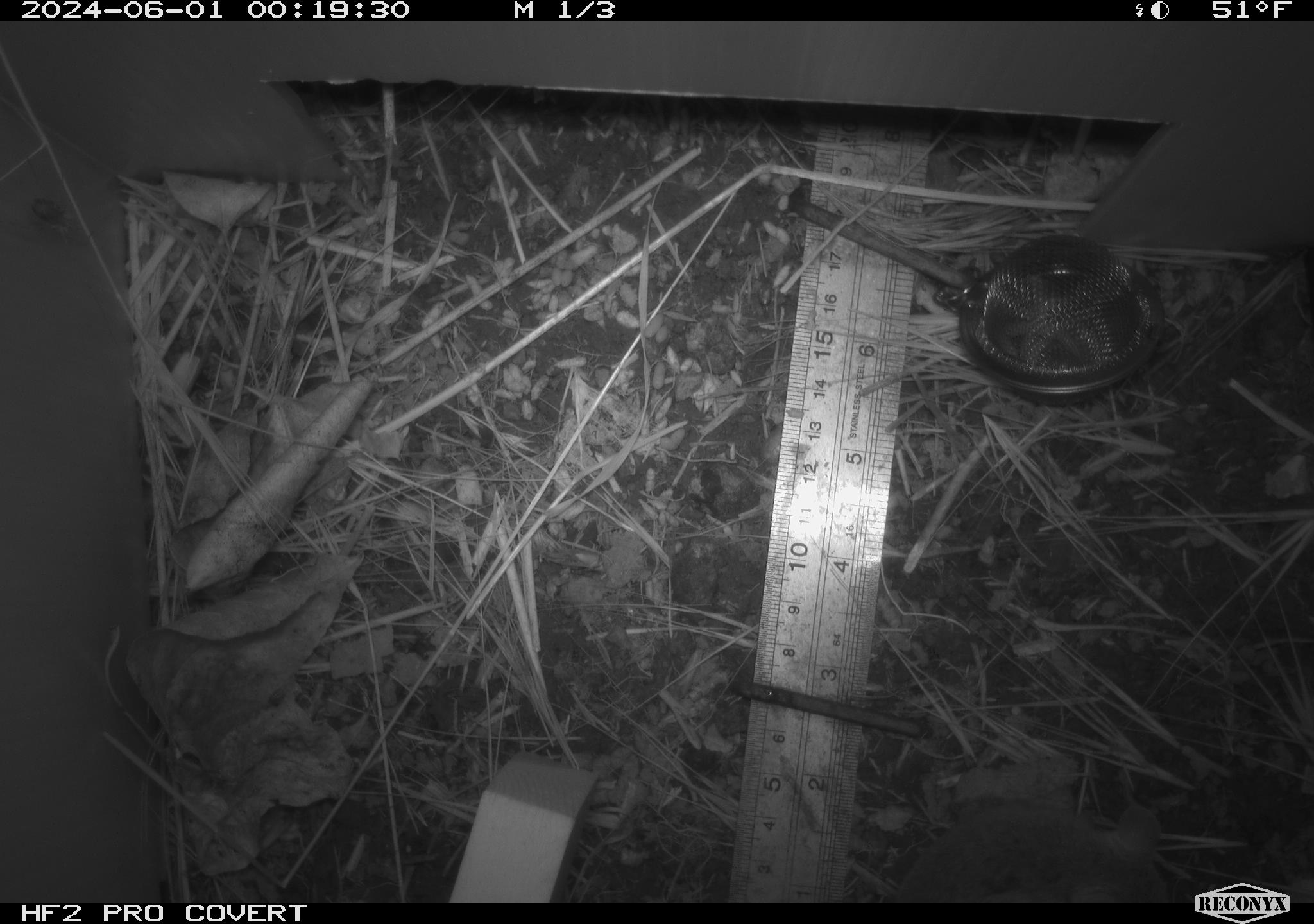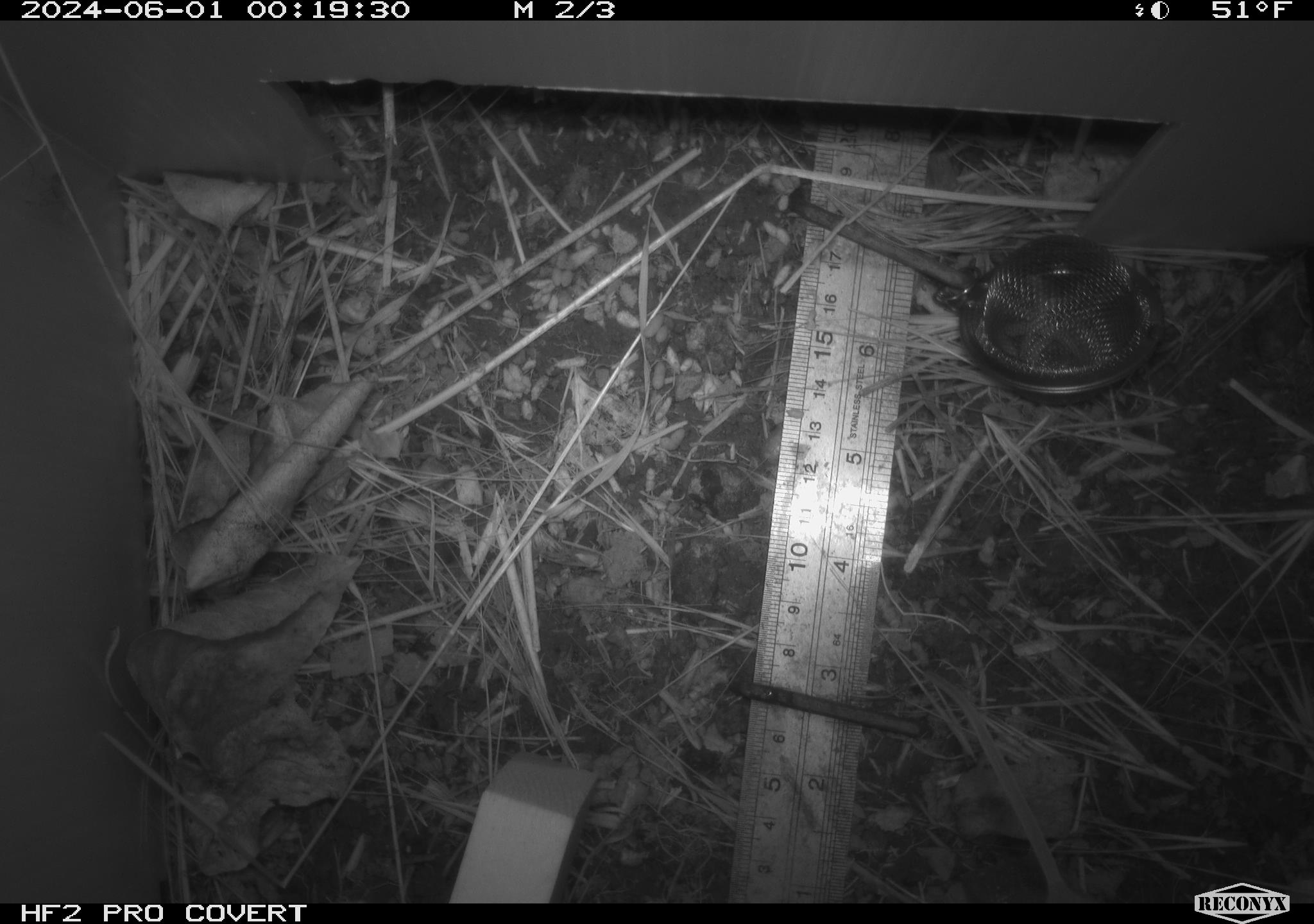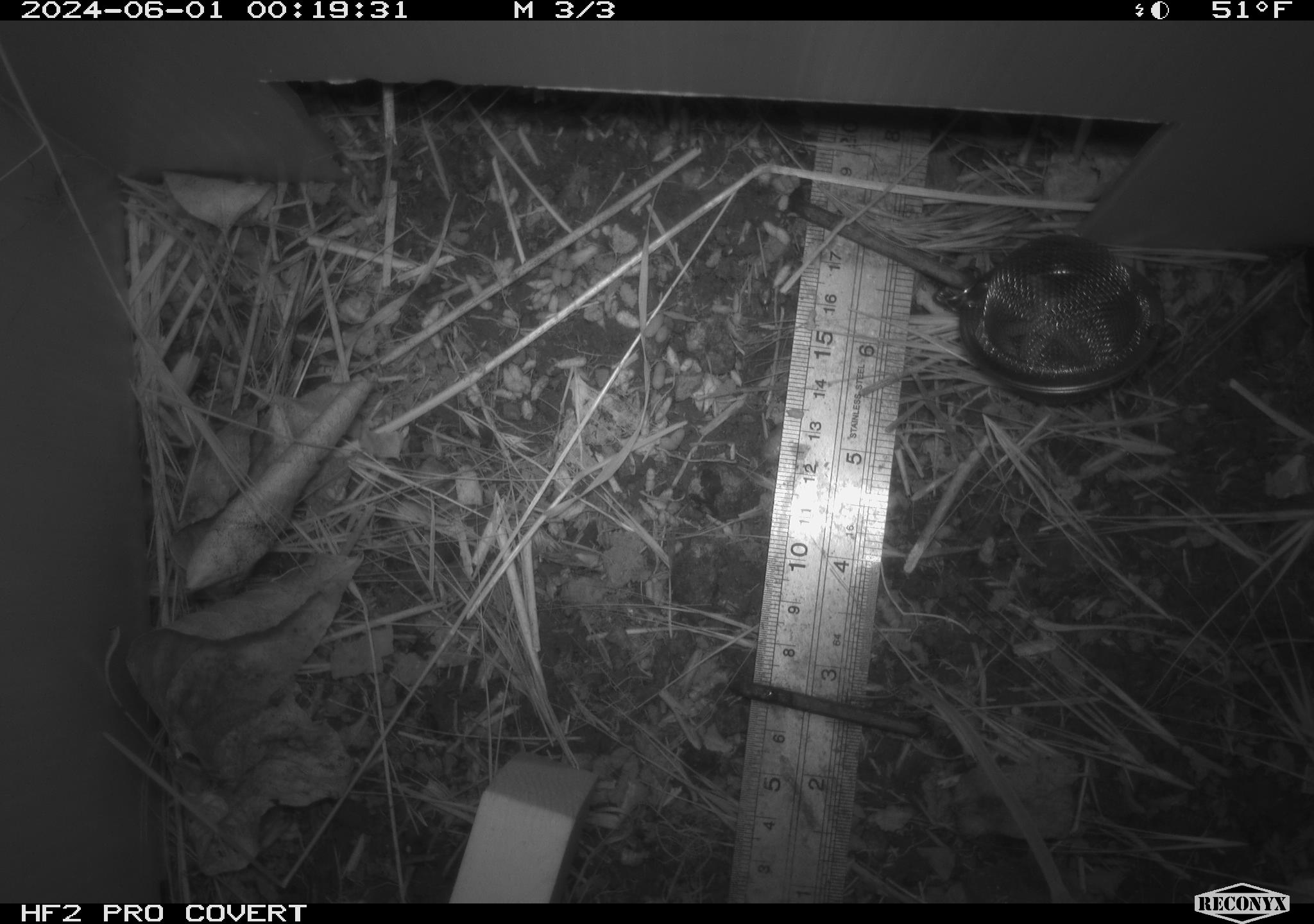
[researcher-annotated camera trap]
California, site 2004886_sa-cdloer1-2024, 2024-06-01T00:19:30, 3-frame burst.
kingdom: Animalia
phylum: Arthropoda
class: Insecta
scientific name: Insecta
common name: insect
Insect (Insecta).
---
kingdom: Animalia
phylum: Chordata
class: Mammalia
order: Rodentia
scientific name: Rodentia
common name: mouse species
Mouse species (Rodentia).